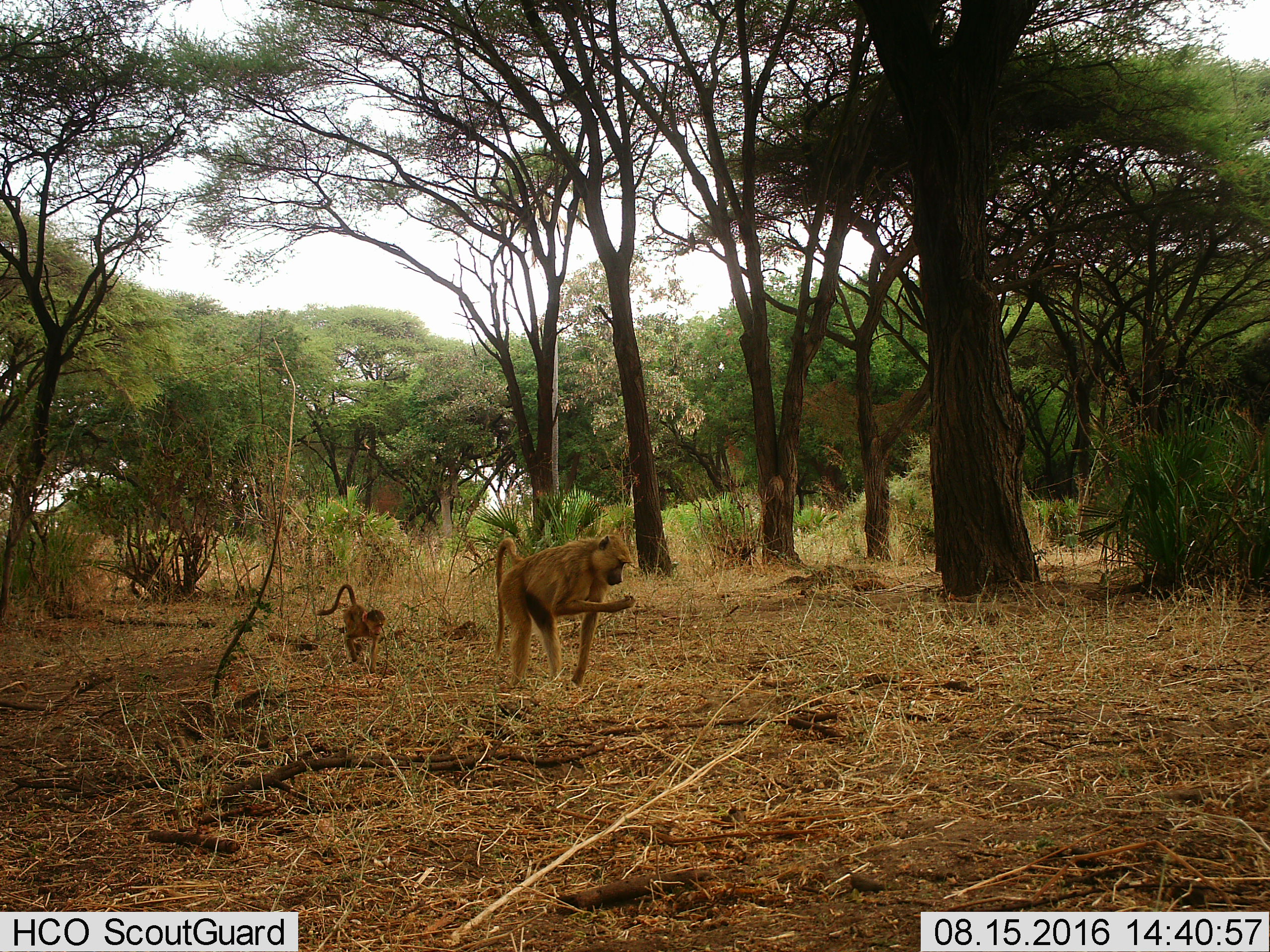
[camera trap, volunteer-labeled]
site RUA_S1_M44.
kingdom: Animalia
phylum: Chordata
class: Mammalia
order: Primates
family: Cercopithecidae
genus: Papio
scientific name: Papio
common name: baboon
Baboon (Papio), count 2. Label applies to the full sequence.